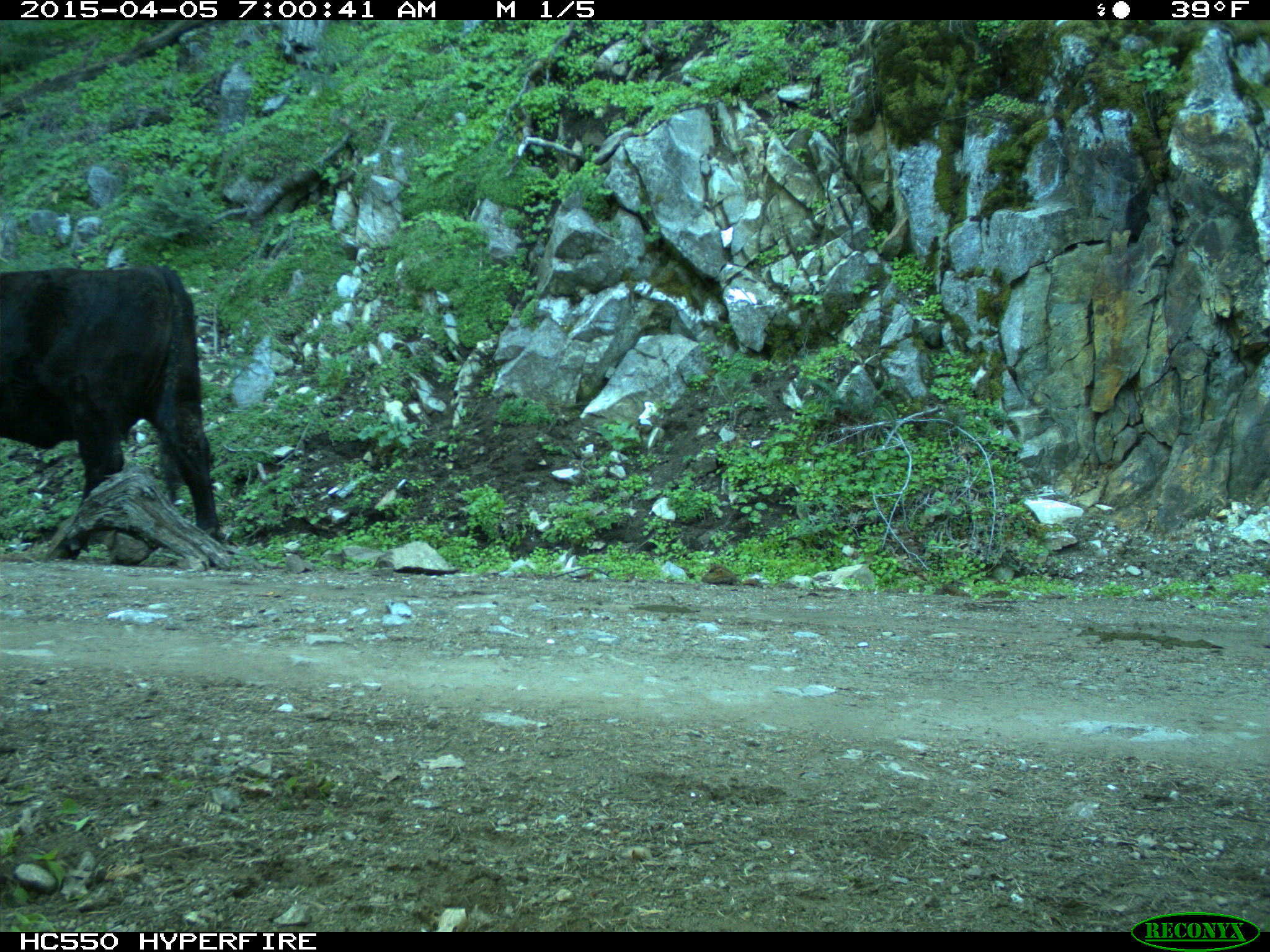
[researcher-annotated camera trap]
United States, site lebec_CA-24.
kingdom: Animalia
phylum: Chordata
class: Mammalia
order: Artiodactyla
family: Bovidae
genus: Bos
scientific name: Bos taurus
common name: domestic cow